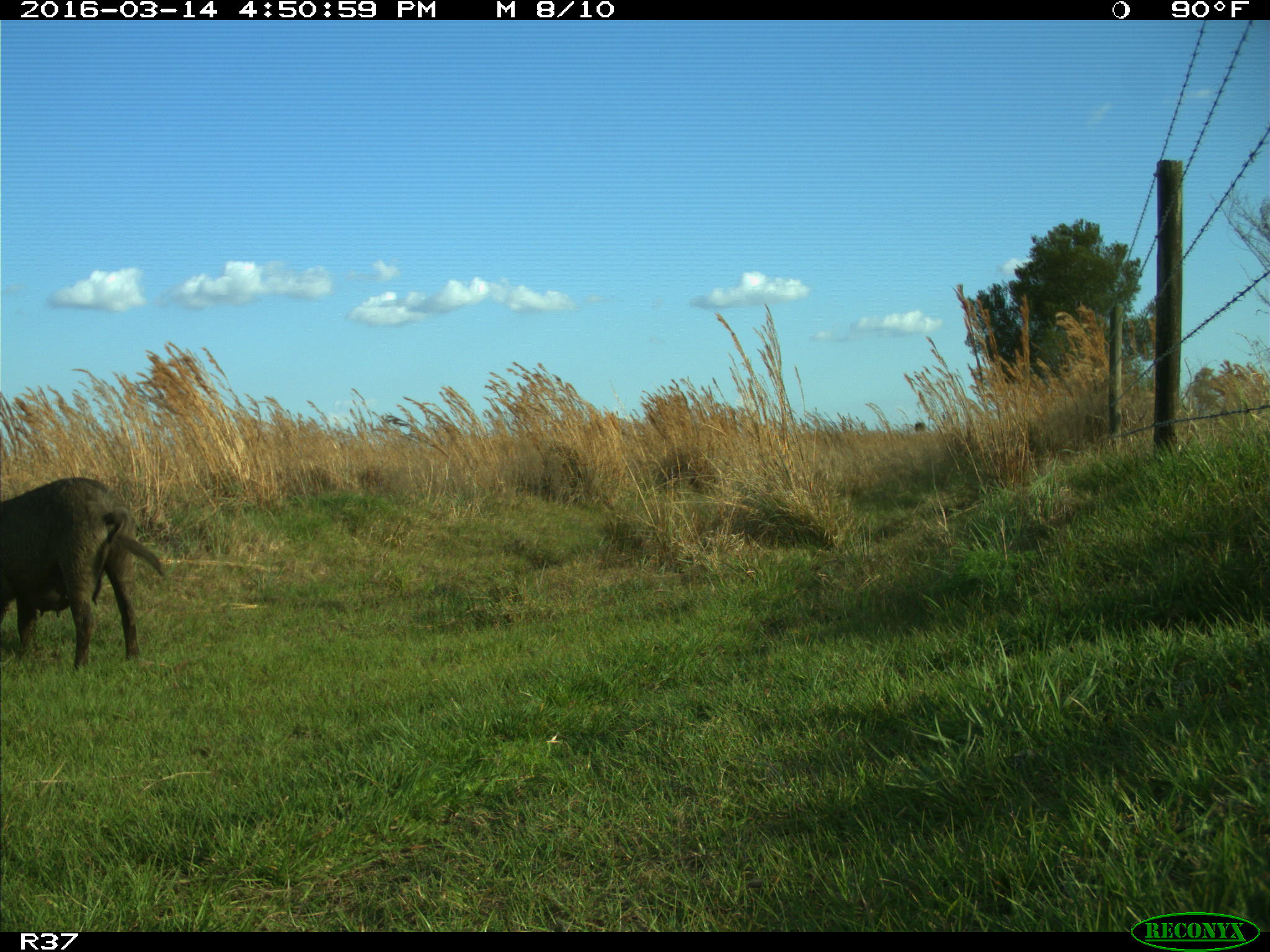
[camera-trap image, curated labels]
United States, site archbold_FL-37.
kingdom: Animalia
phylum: Chordata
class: Mammalia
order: Artiodactyla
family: Suidae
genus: Sus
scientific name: Sus scrofa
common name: wild boar